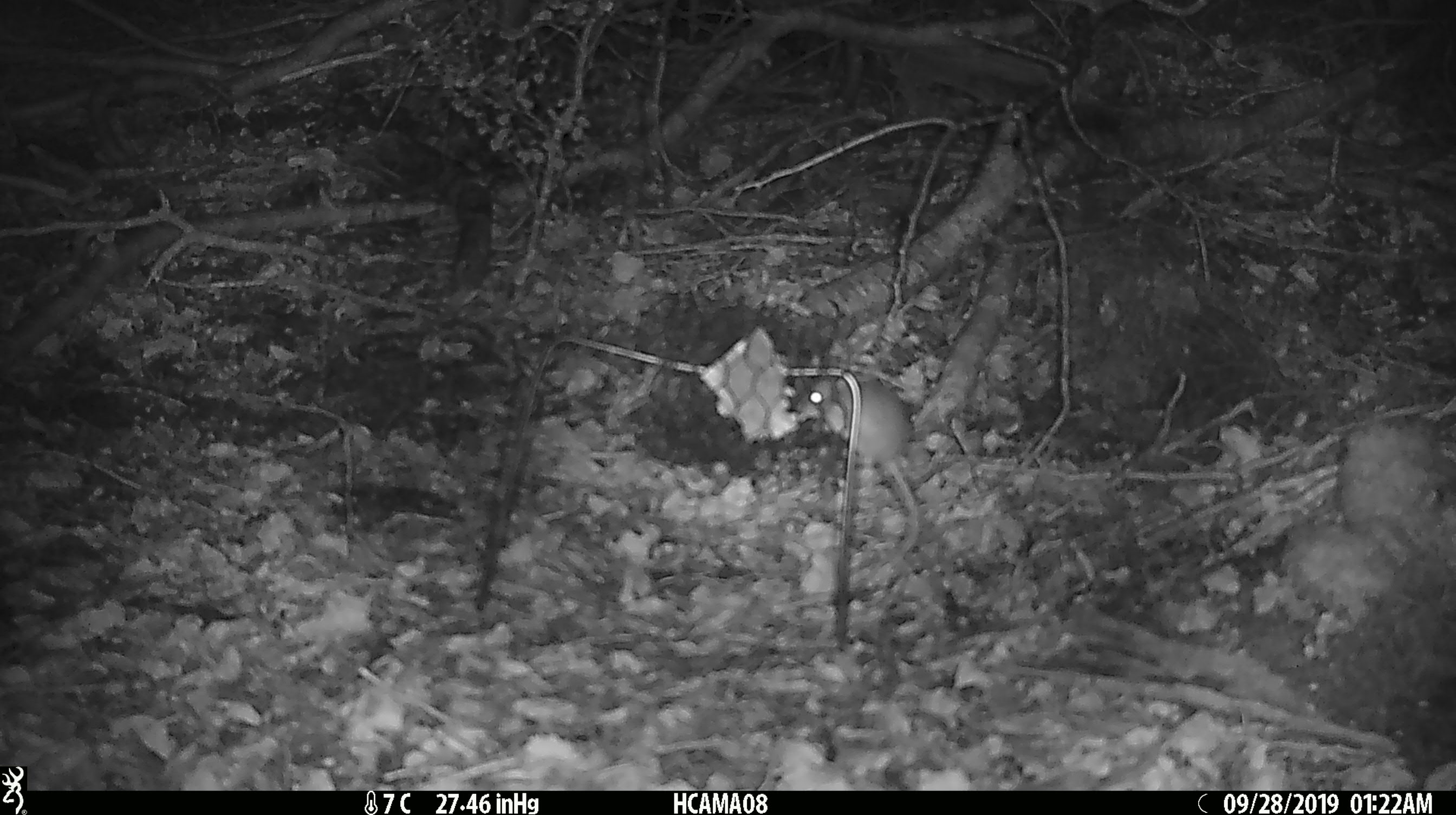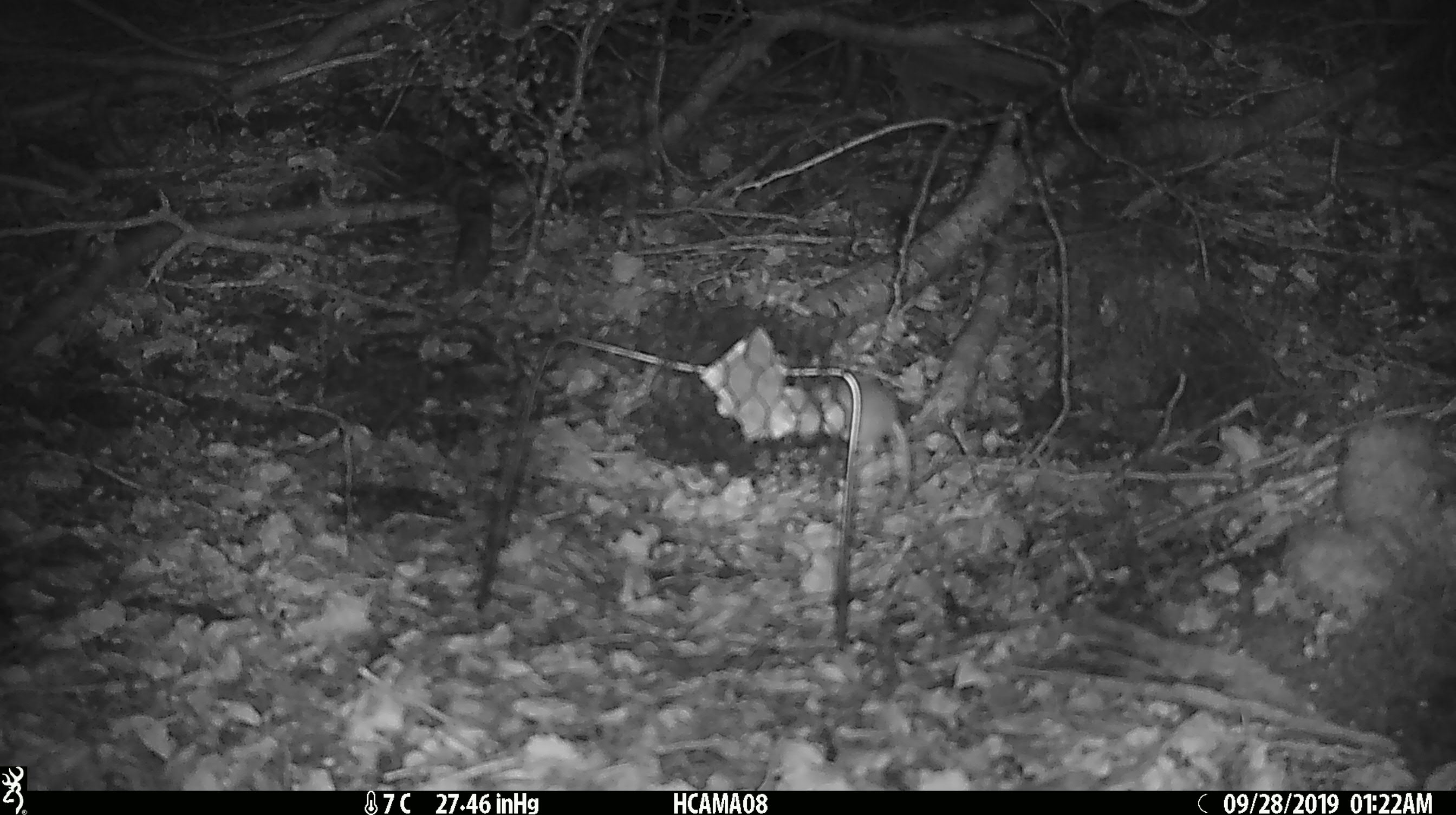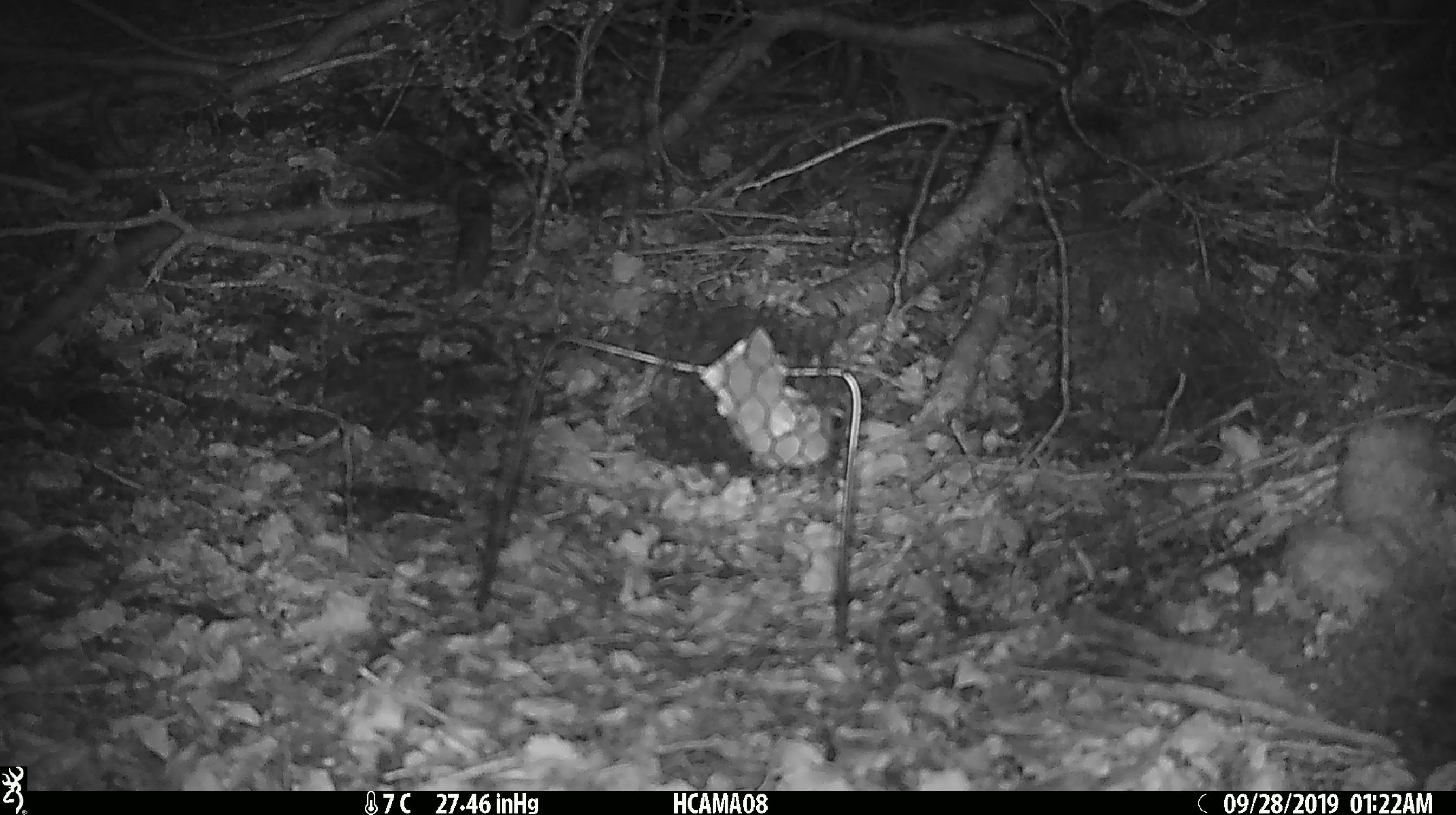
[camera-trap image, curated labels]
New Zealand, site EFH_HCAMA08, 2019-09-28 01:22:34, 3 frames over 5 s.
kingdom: Animalia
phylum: Chordata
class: Mammalia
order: Rodentia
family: Muridae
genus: Mus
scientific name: Mus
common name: mouse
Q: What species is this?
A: Mouse (Mus).